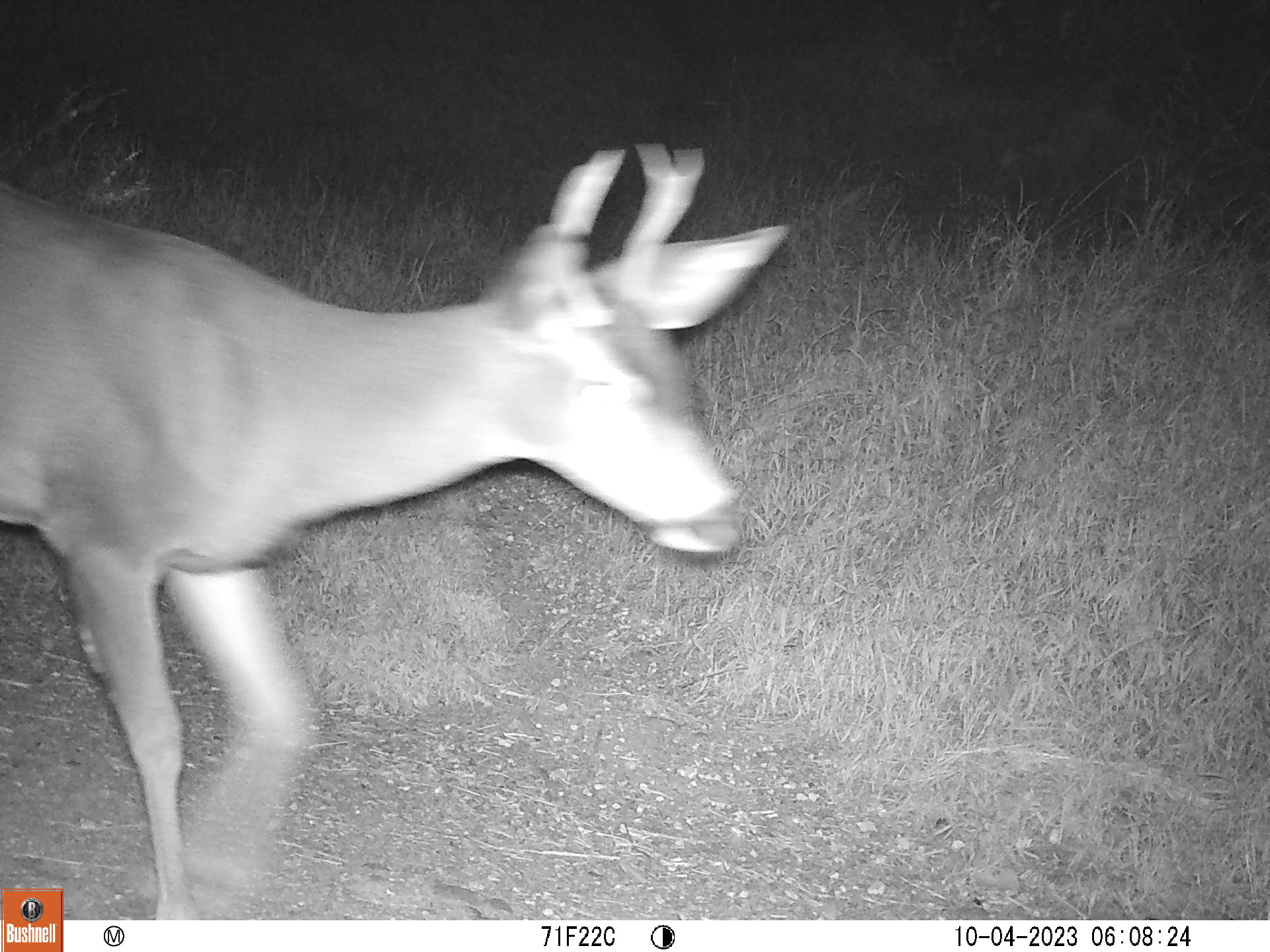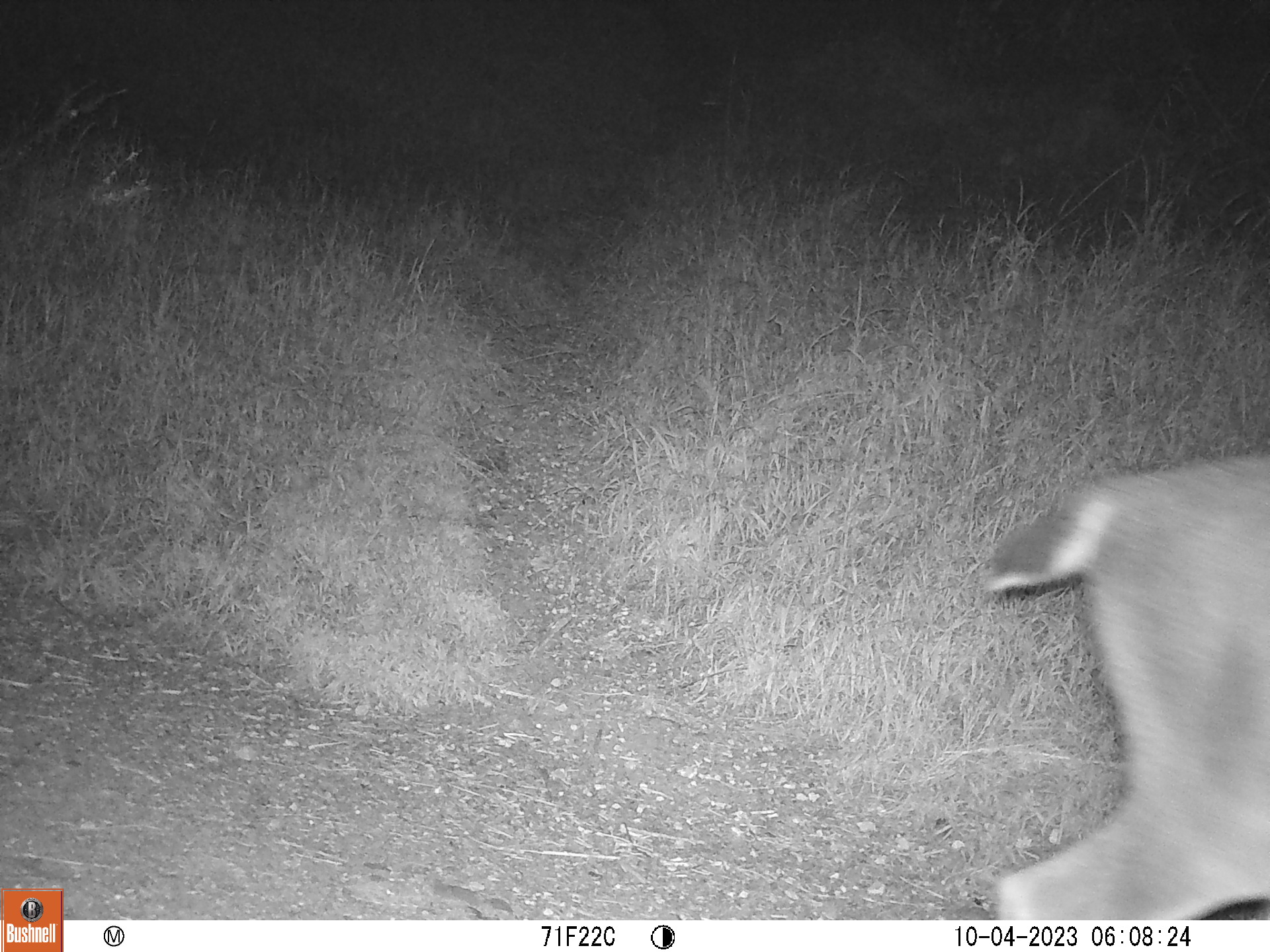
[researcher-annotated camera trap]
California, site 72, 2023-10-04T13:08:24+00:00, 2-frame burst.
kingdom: Animalia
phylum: Chordata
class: Mammalia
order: Artiodactyla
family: Cervidae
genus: Odocoileus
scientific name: Odocoileus hemionus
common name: mule deer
Mule deer (Odocoileus hemionus).